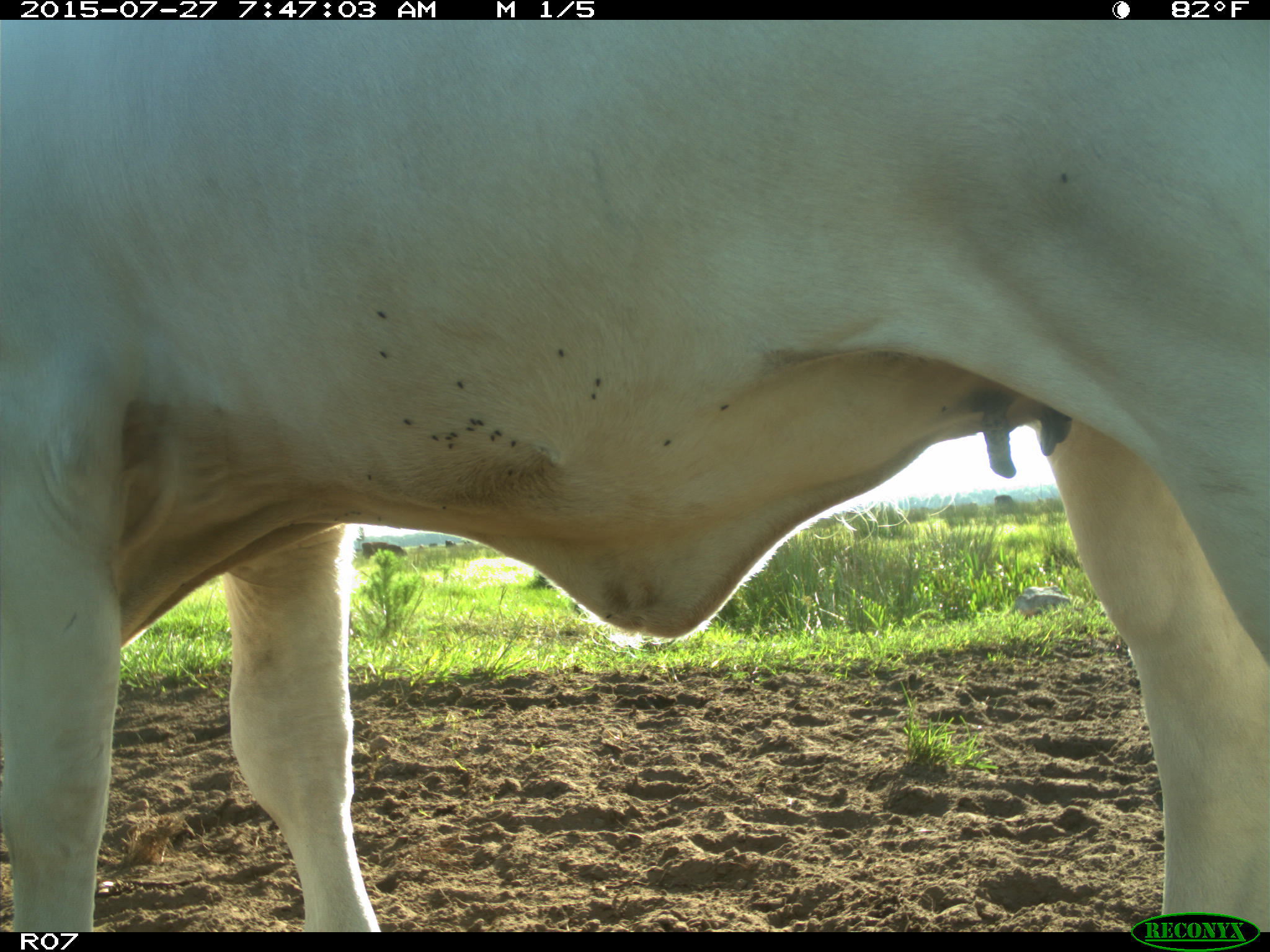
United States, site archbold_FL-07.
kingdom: Animalia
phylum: Chordata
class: Mammalia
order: Artiodactyla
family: Bovidae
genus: Bos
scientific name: Bos taurus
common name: domestic cow